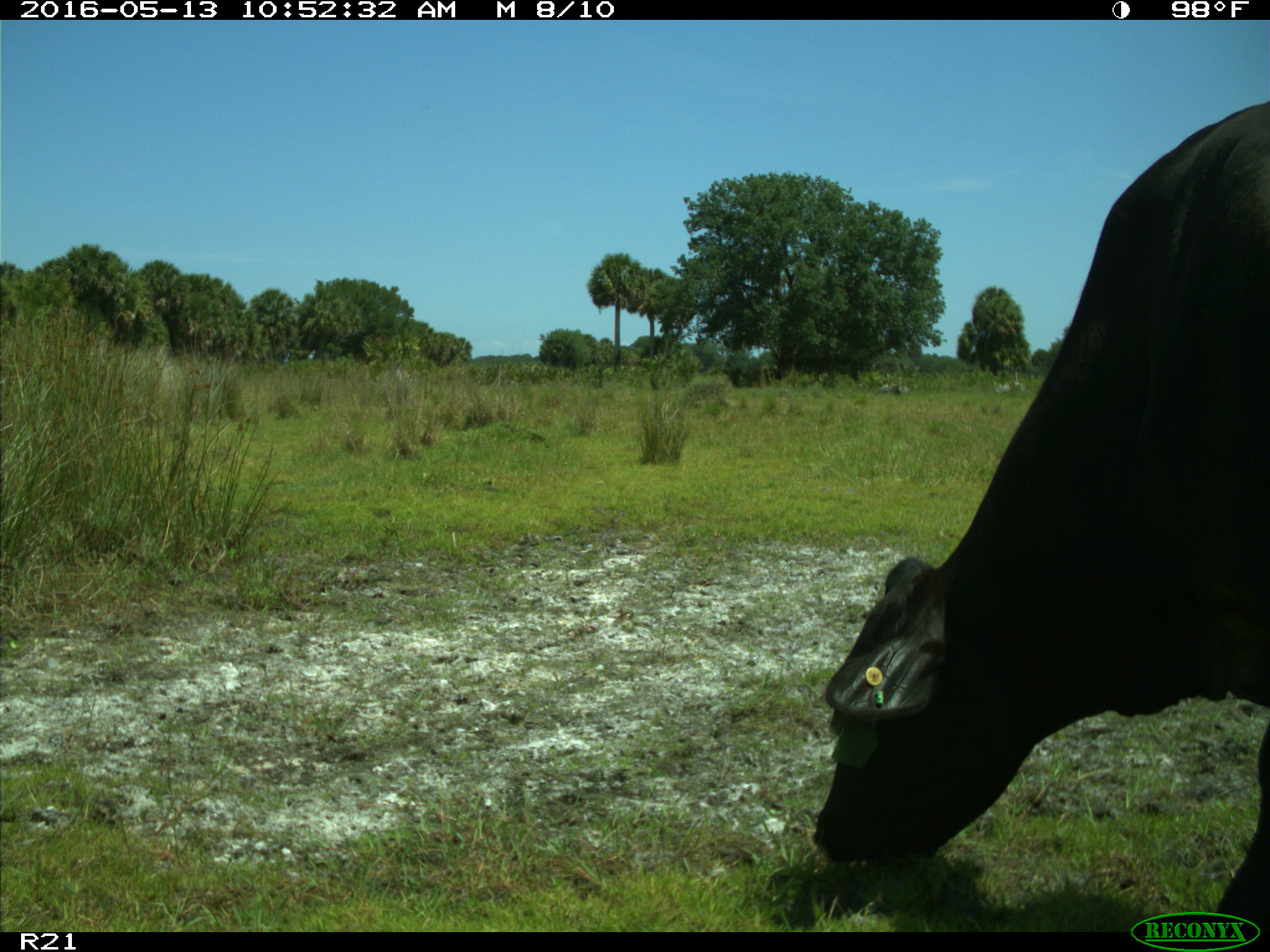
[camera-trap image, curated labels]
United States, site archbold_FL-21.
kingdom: Animalia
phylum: Chordata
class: Mammalia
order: Artiodactyla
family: Bovidae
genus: Bos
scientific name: Bos taurus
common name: domestic cow